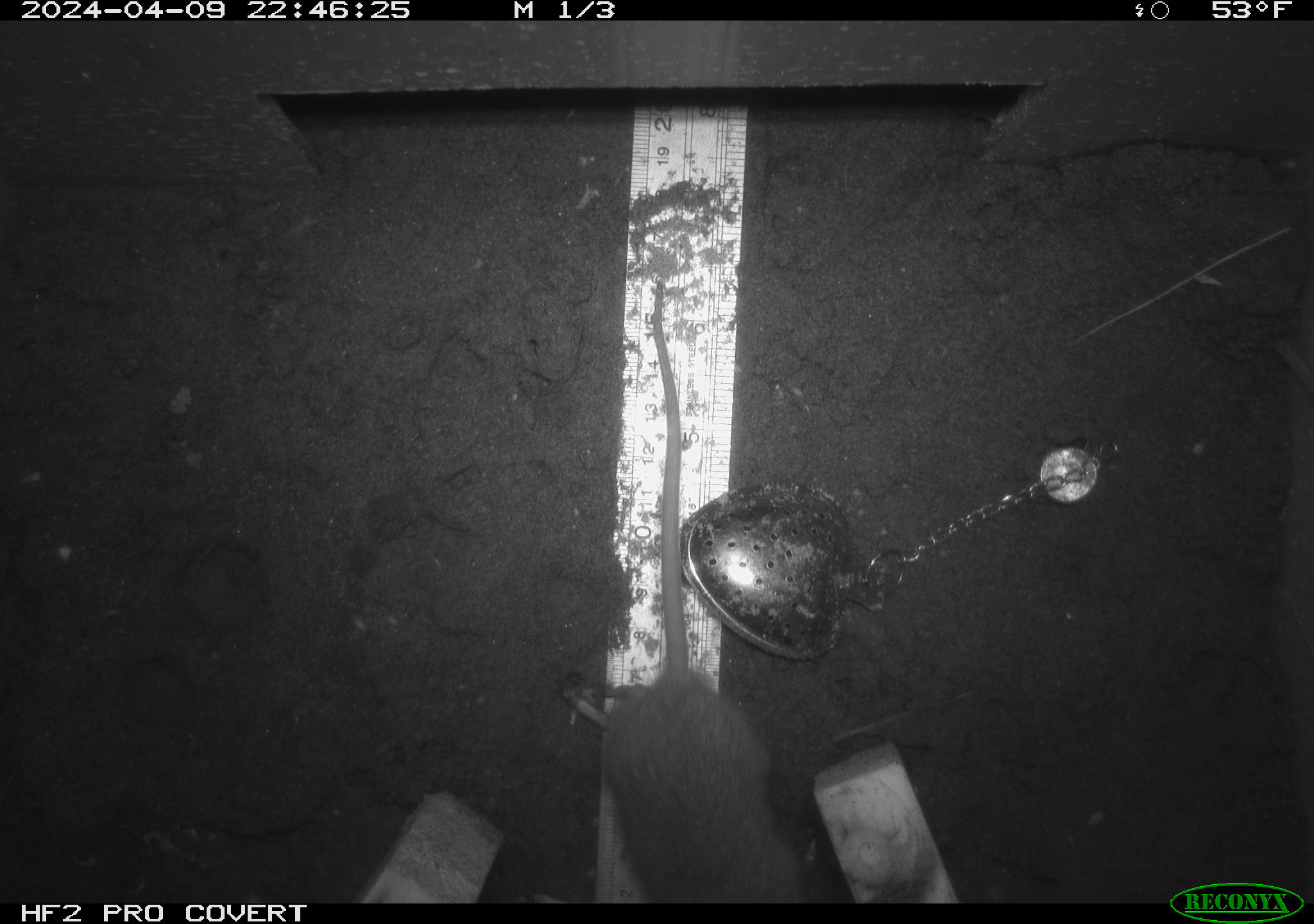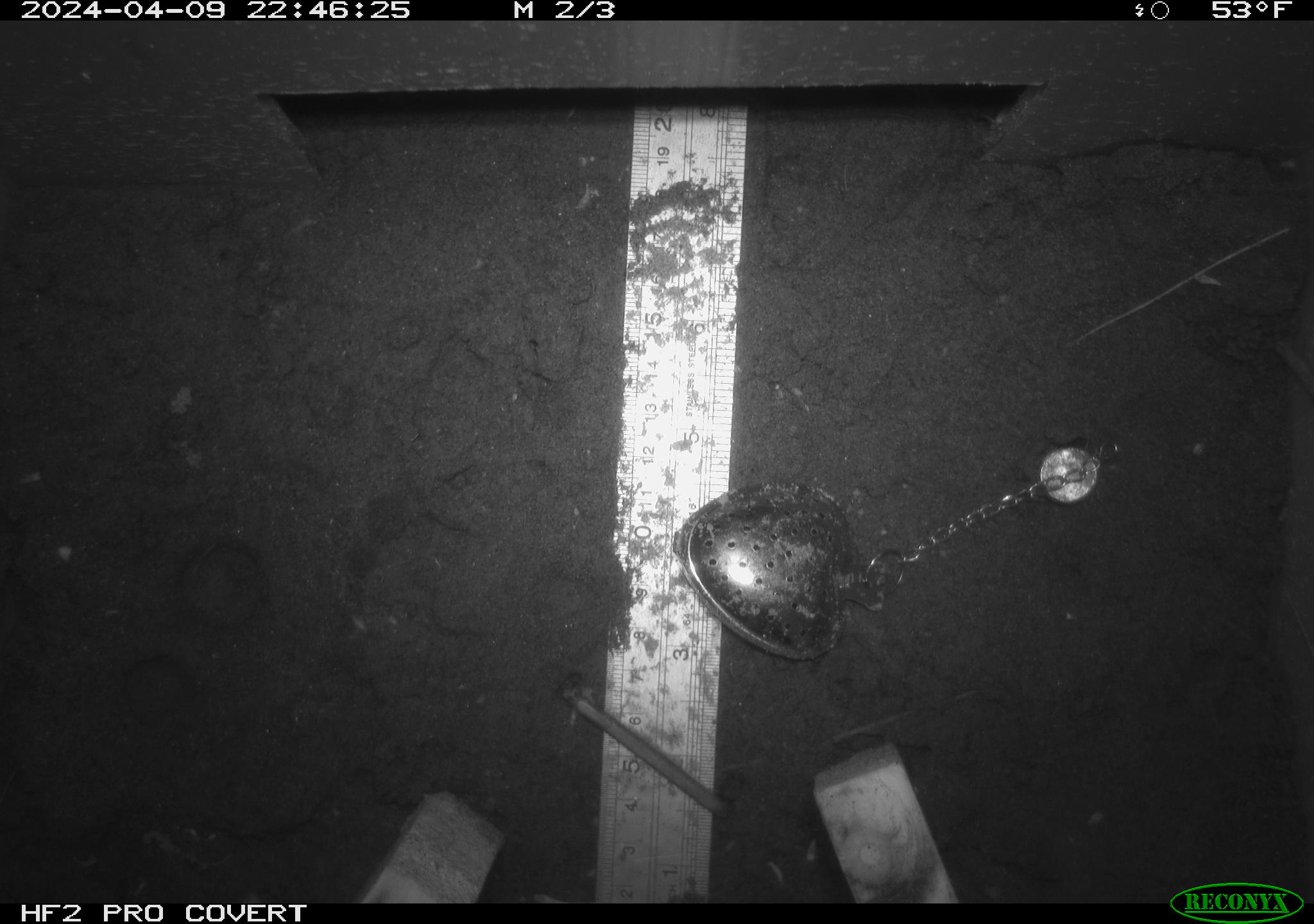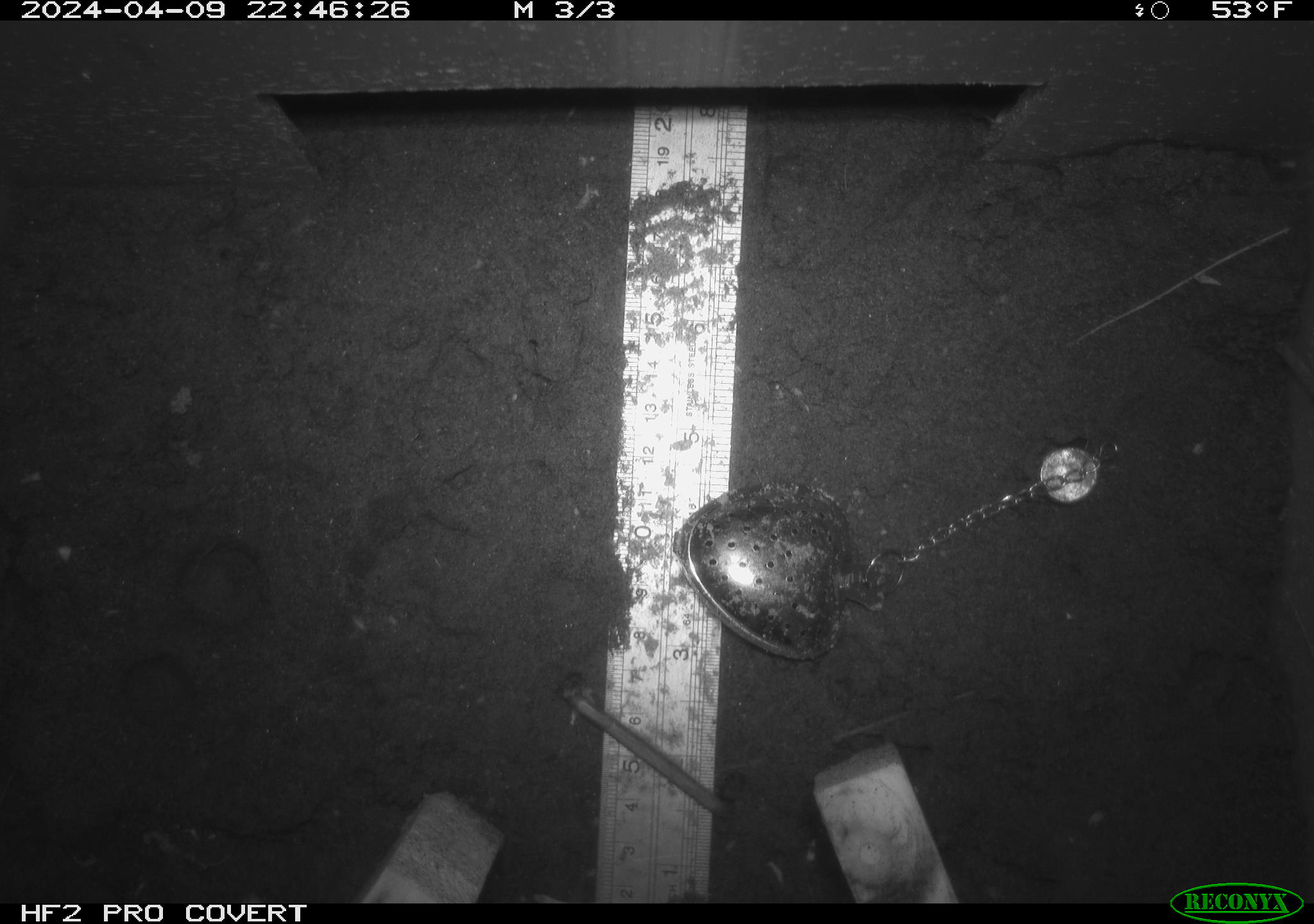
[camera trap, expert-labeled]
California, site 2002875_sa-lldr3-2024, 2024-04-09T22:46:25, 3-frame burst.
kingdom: Animalia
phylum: Chordata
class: Mammalia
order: Rodentia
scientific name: Rodentia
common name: rodent